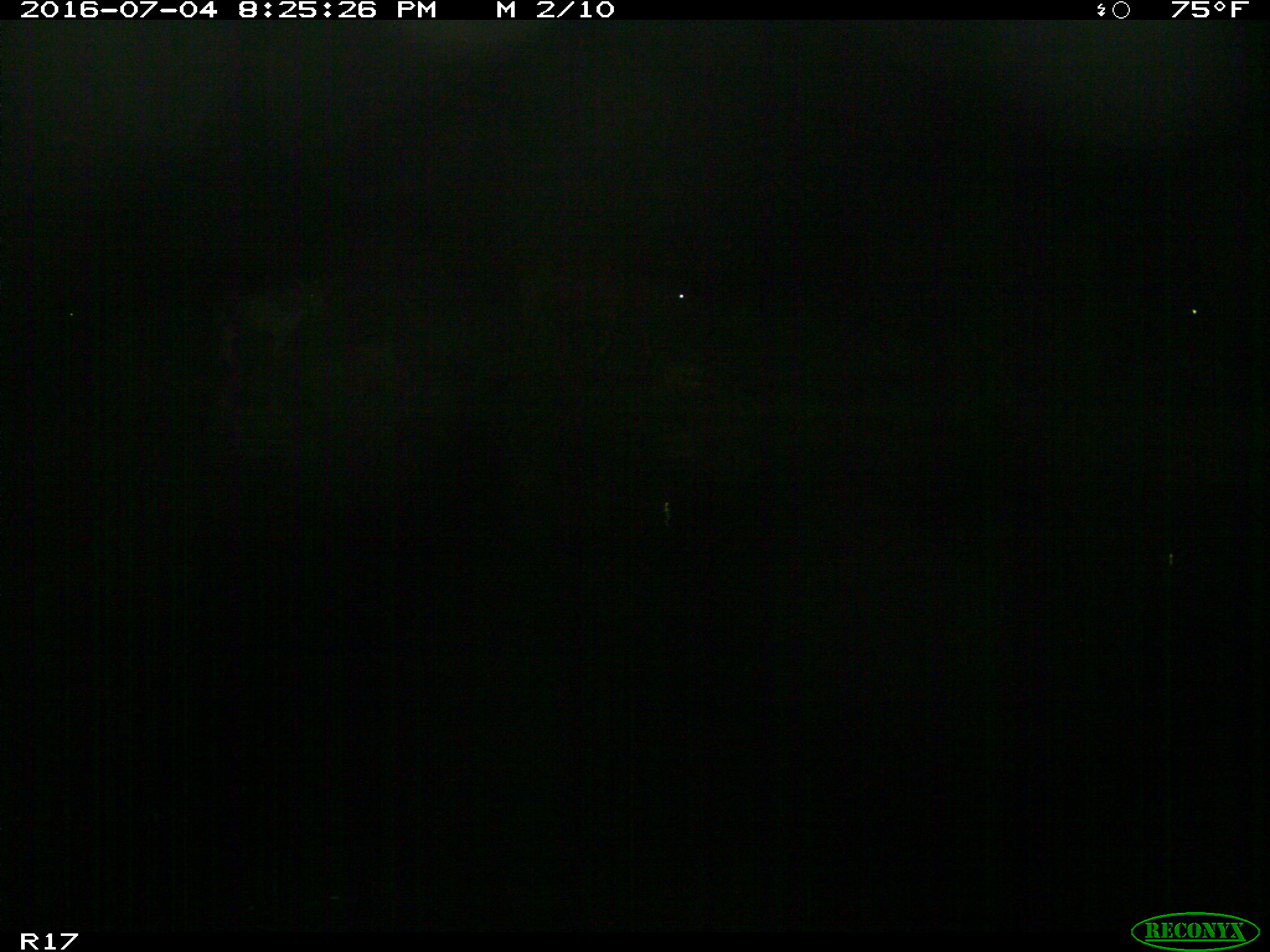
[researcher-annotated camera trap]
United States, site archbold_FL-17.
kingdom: Animalia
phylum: Chordata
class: Mammalia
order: Artiodactyla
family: Bovidae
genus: Bos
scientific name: Bos taurus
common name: domestic cow